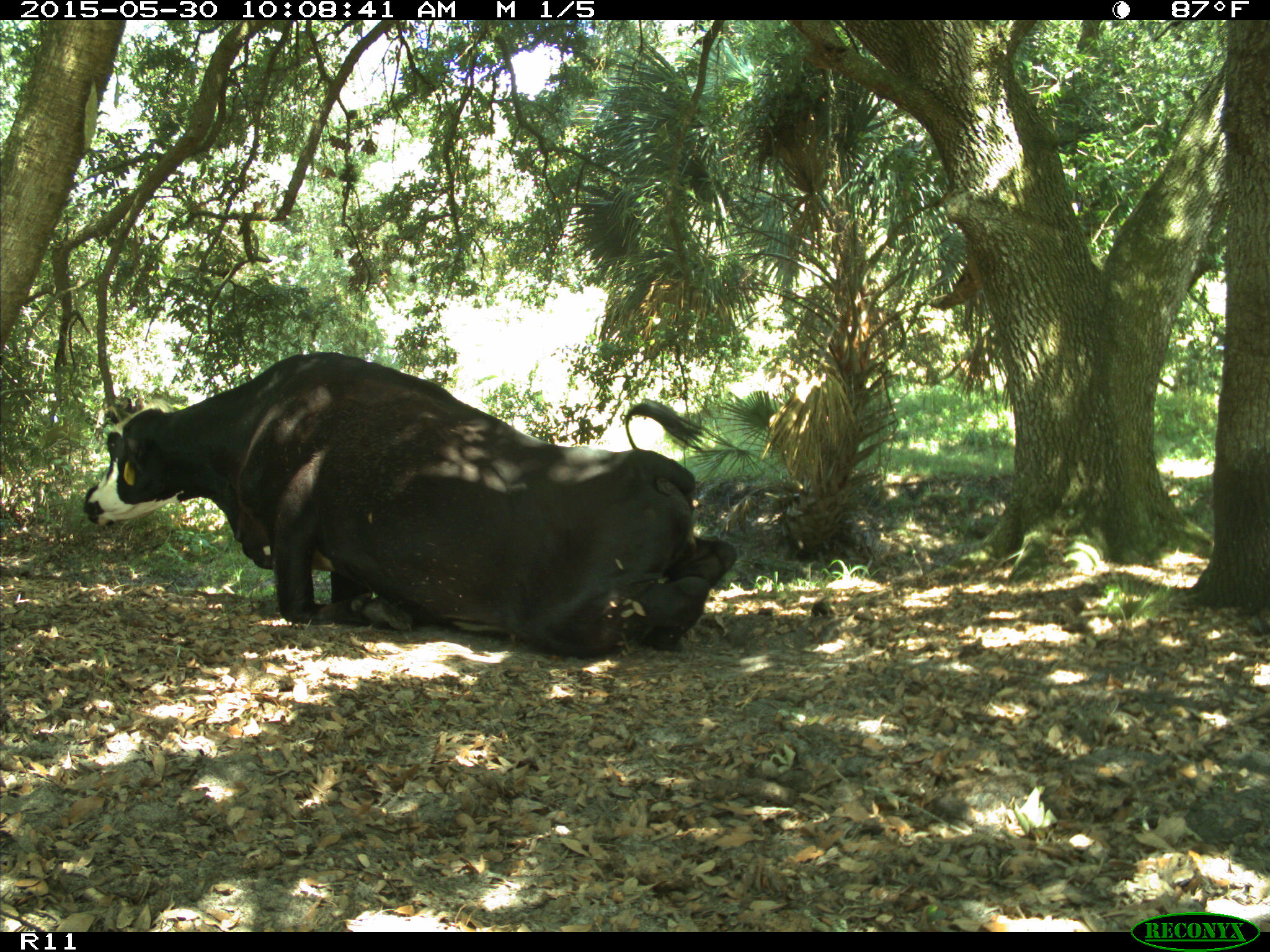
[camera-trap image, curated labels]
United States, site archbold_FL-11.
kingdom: Animalia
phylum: Chordata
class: Mammalia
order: Artiodactyla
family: Bovidae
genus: Bos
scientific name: Bos taurus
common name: domestic cow